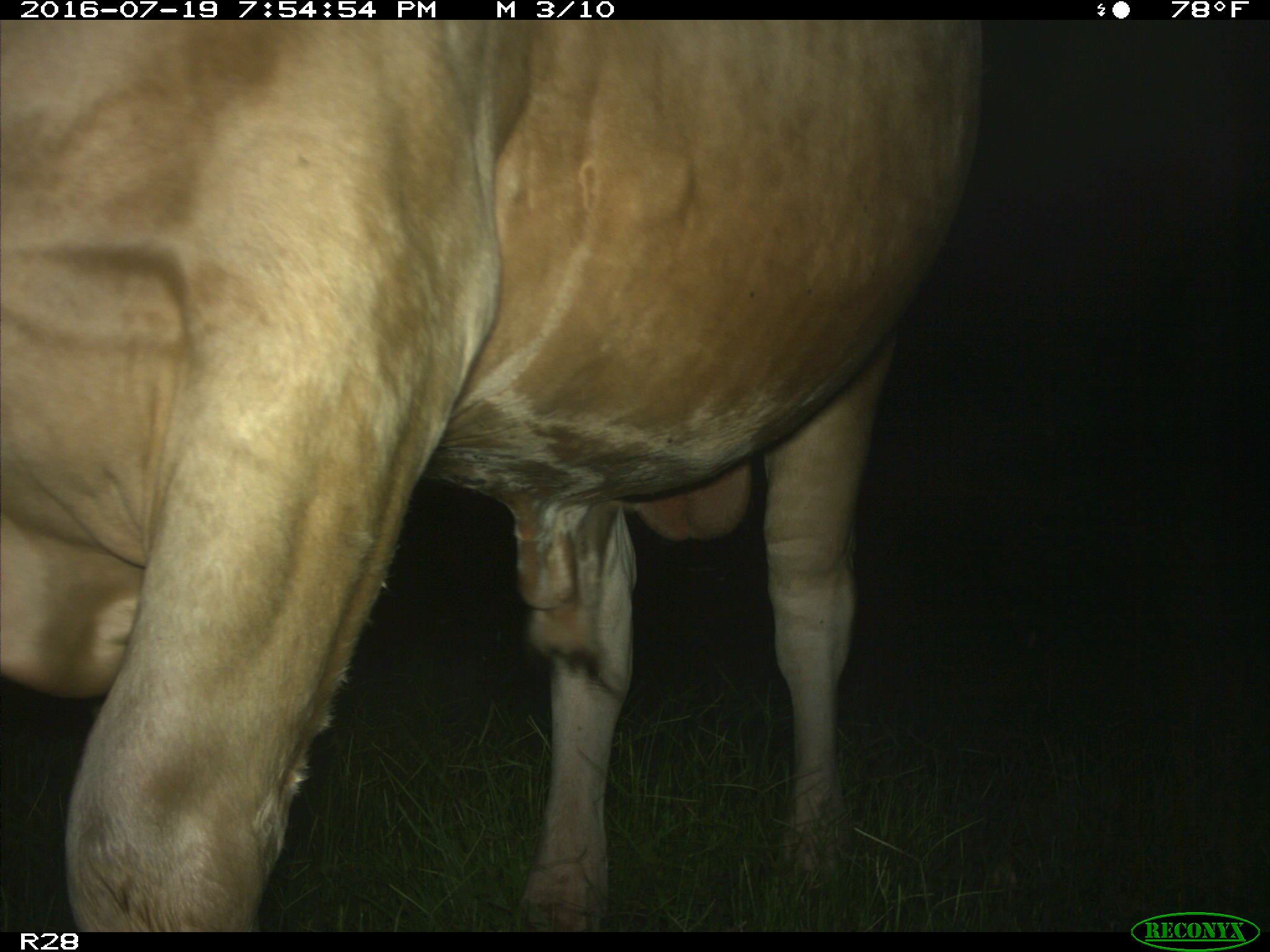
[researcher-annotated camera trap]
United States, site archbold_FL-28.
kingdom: Animalia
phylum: Chordata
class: Mammalia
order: Artiodactyla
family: Bovidae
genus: Bos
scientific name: Bos taurus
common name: domestic cow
Bos taurus (domestic cow).